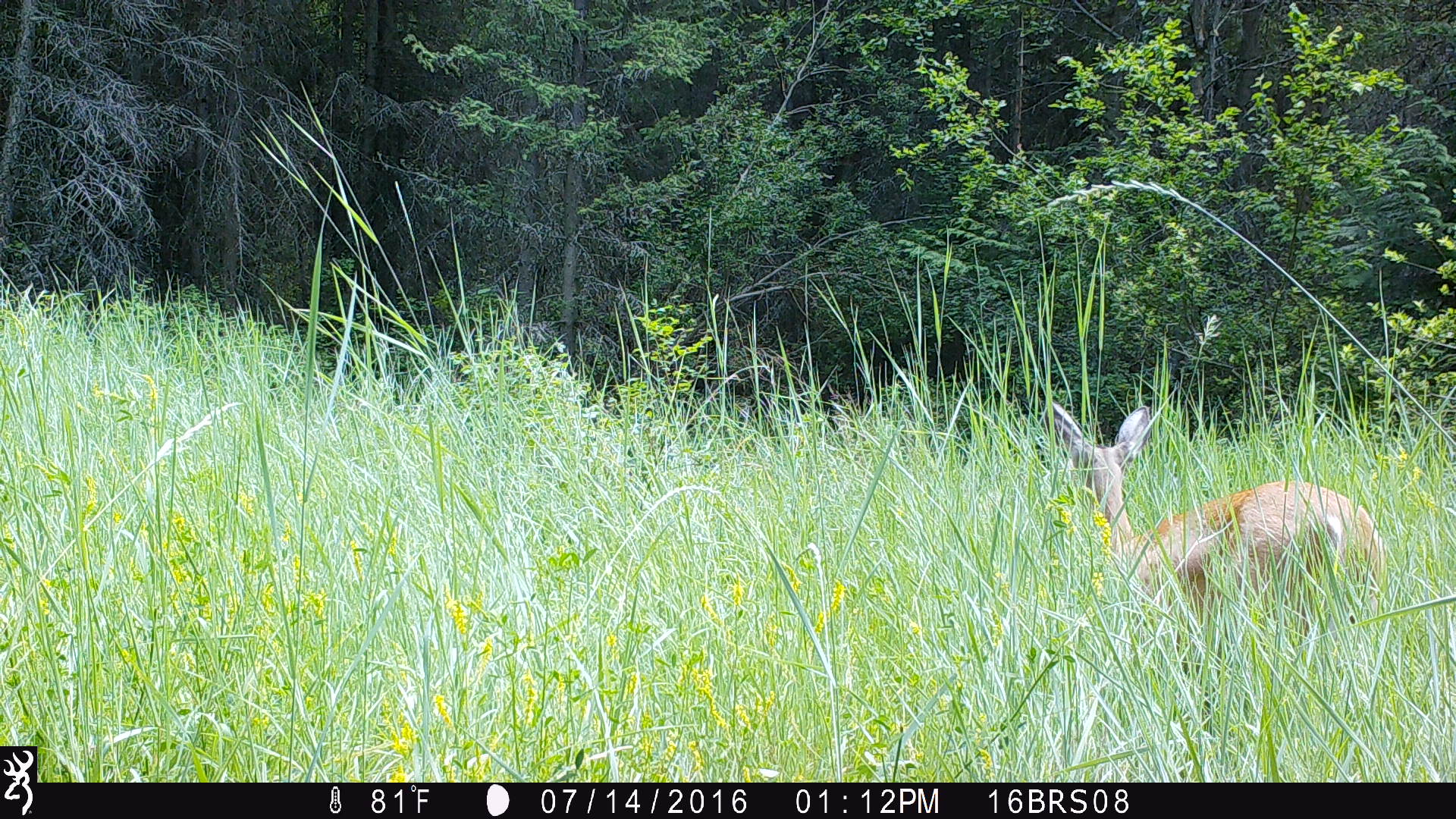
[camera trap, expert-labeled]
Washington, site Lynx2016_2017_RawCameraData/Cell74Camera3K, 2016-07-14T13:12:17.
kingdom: Animalia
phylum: Chordata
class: Mammalia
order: Artiodactyla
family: Cervidae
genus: Odocoileus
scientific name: Odocoileus virginianus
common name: white-tailed deer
Odocoileus virginianus (white-tailed deer). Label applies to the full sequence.